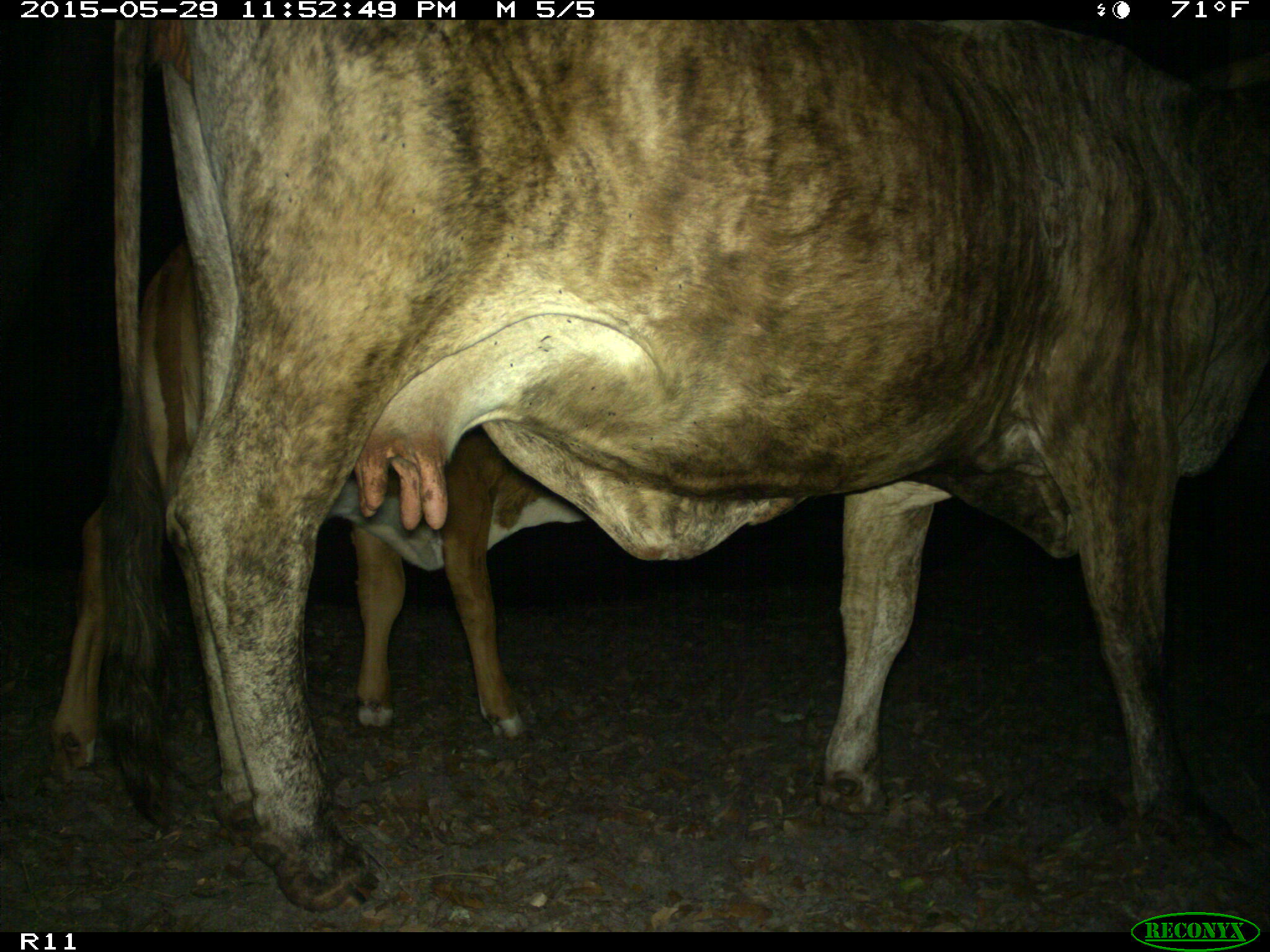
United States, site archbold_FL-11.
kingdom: Animalia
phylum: Chordata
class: Mammalia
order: Artiodactyla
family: Bovidae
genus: Bos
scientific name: Bos taurus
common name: domestic cow